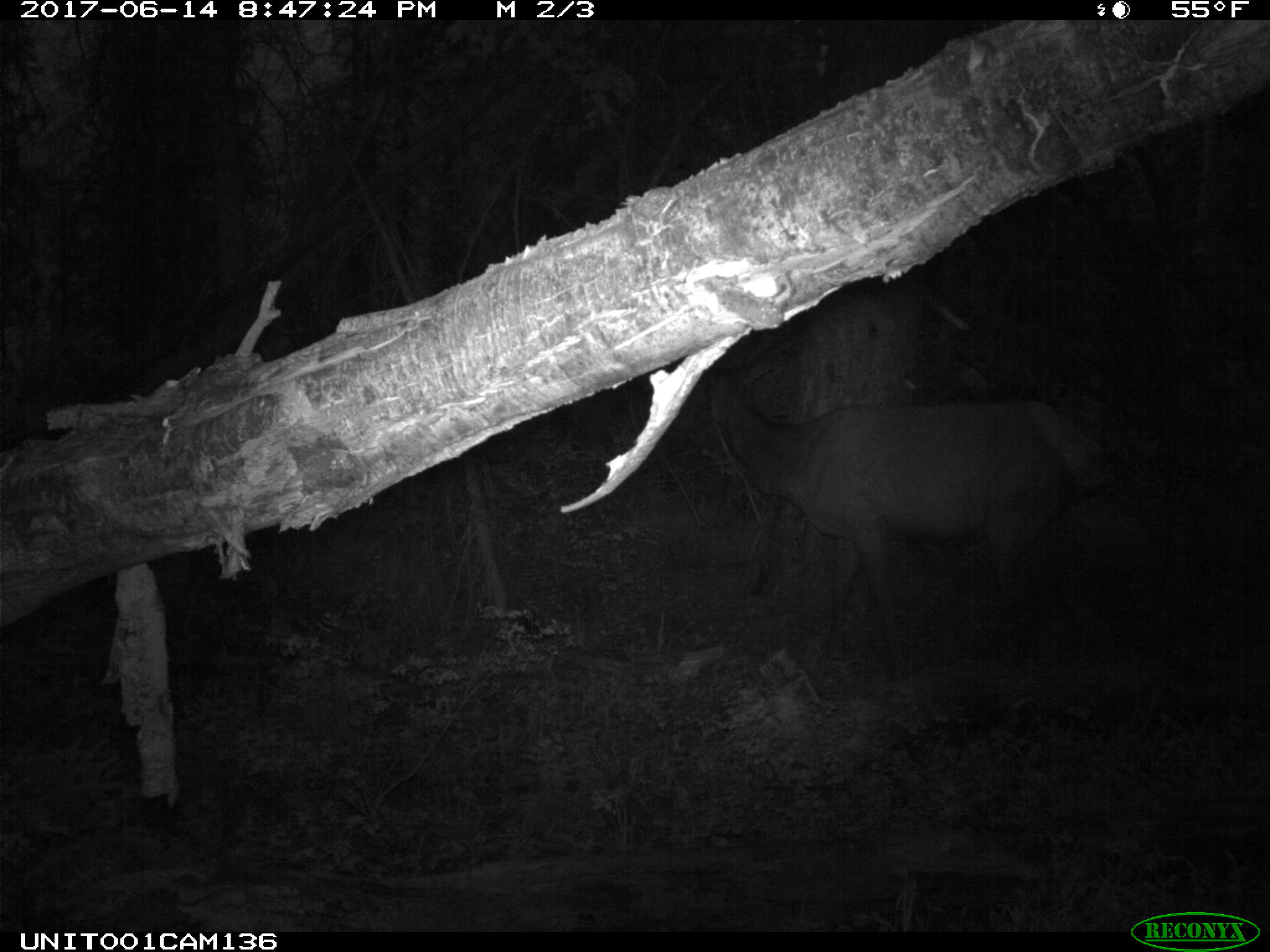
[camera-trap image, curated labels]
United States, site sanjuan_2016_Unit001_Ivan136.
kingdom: Animalia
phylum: Chordata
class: Mammalia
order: Artiodactyla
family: Cervidae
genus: Cervus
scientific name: Cervus elaphus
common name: red deer